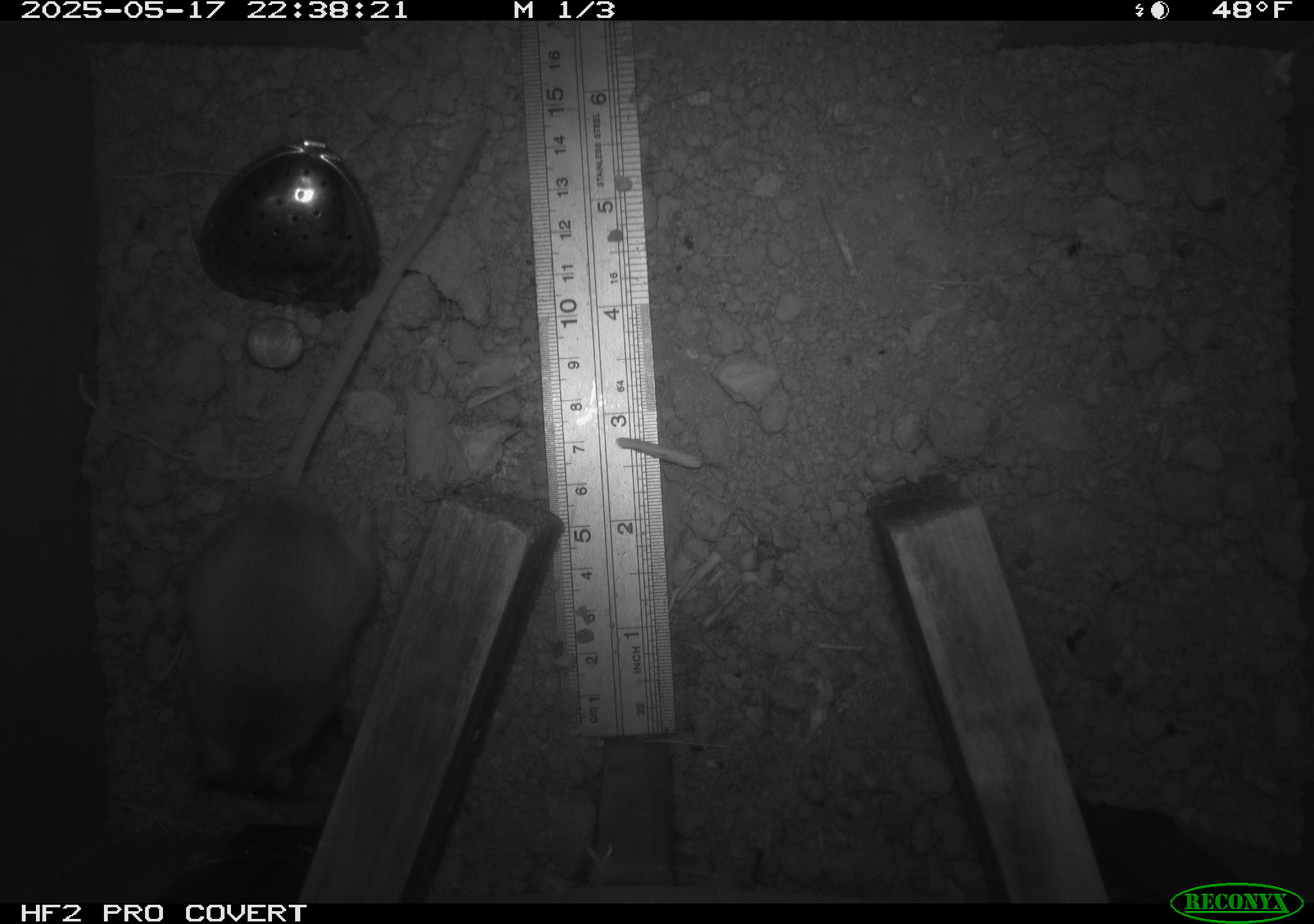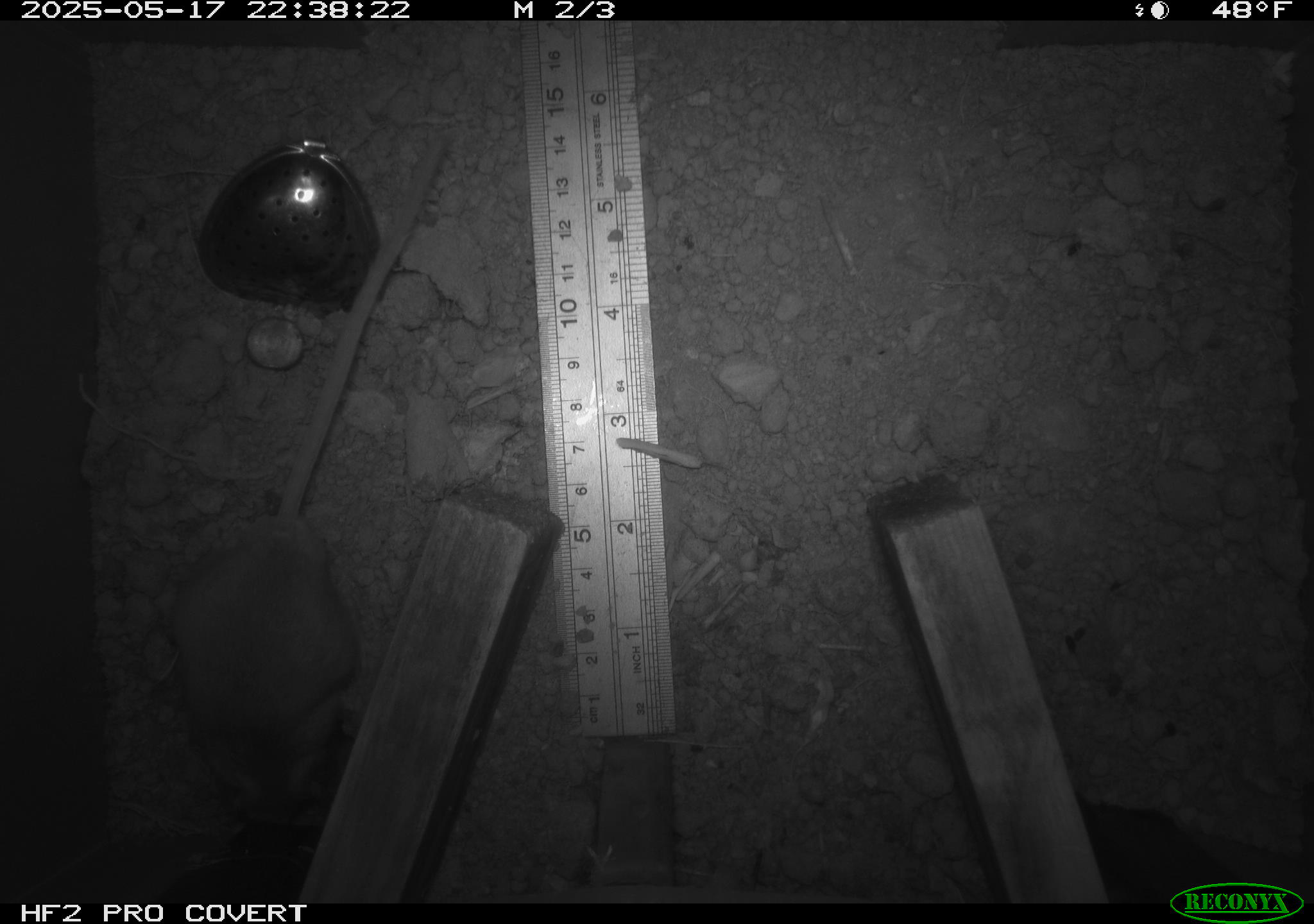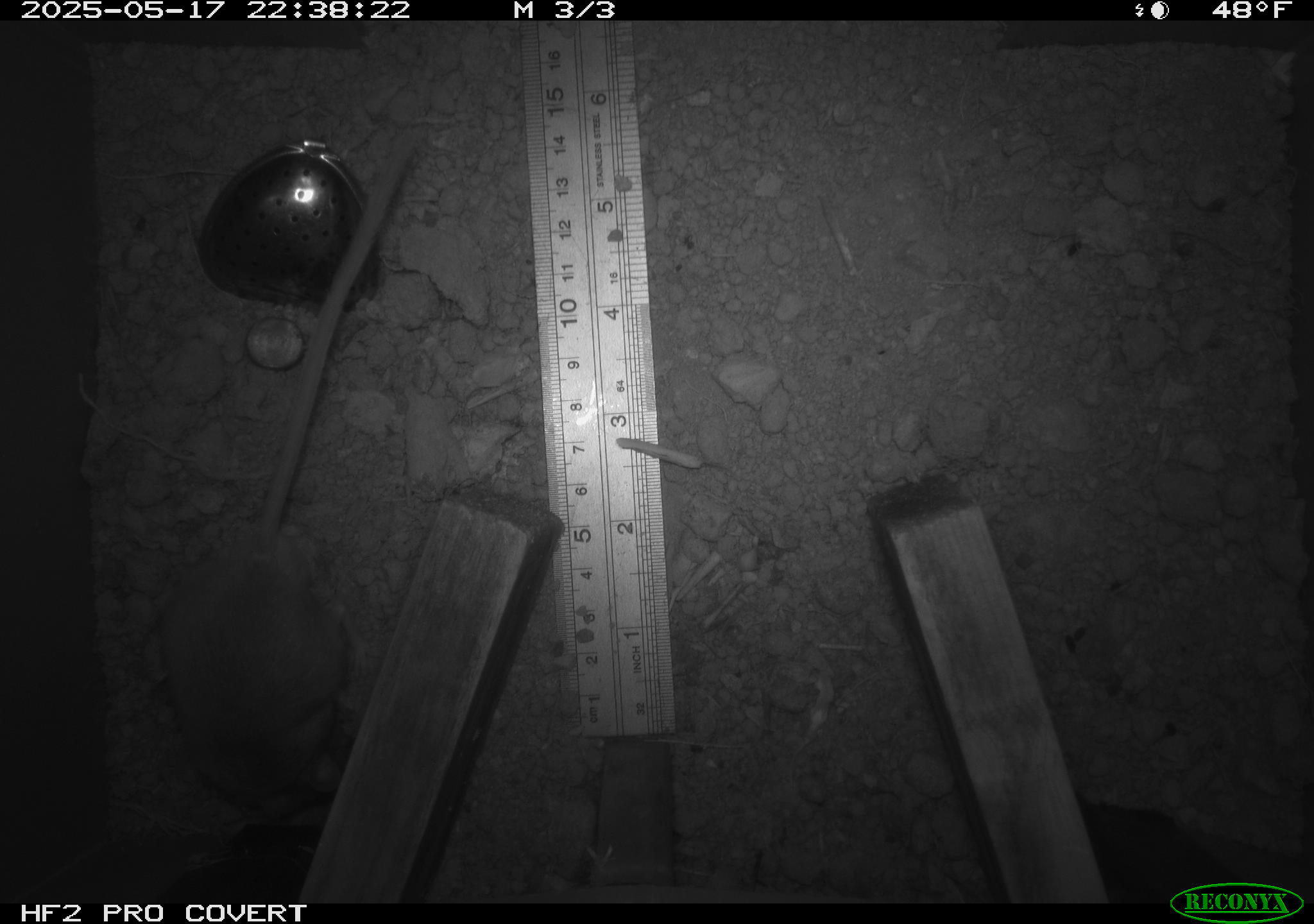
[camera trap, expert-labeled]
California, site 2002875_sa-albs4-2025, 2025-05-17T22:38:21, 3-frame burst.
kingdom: Animalia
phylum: Chordata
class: Mammalia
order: Rodentia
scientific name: Rodentia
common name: mouse species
Mouse species (Rodentia).